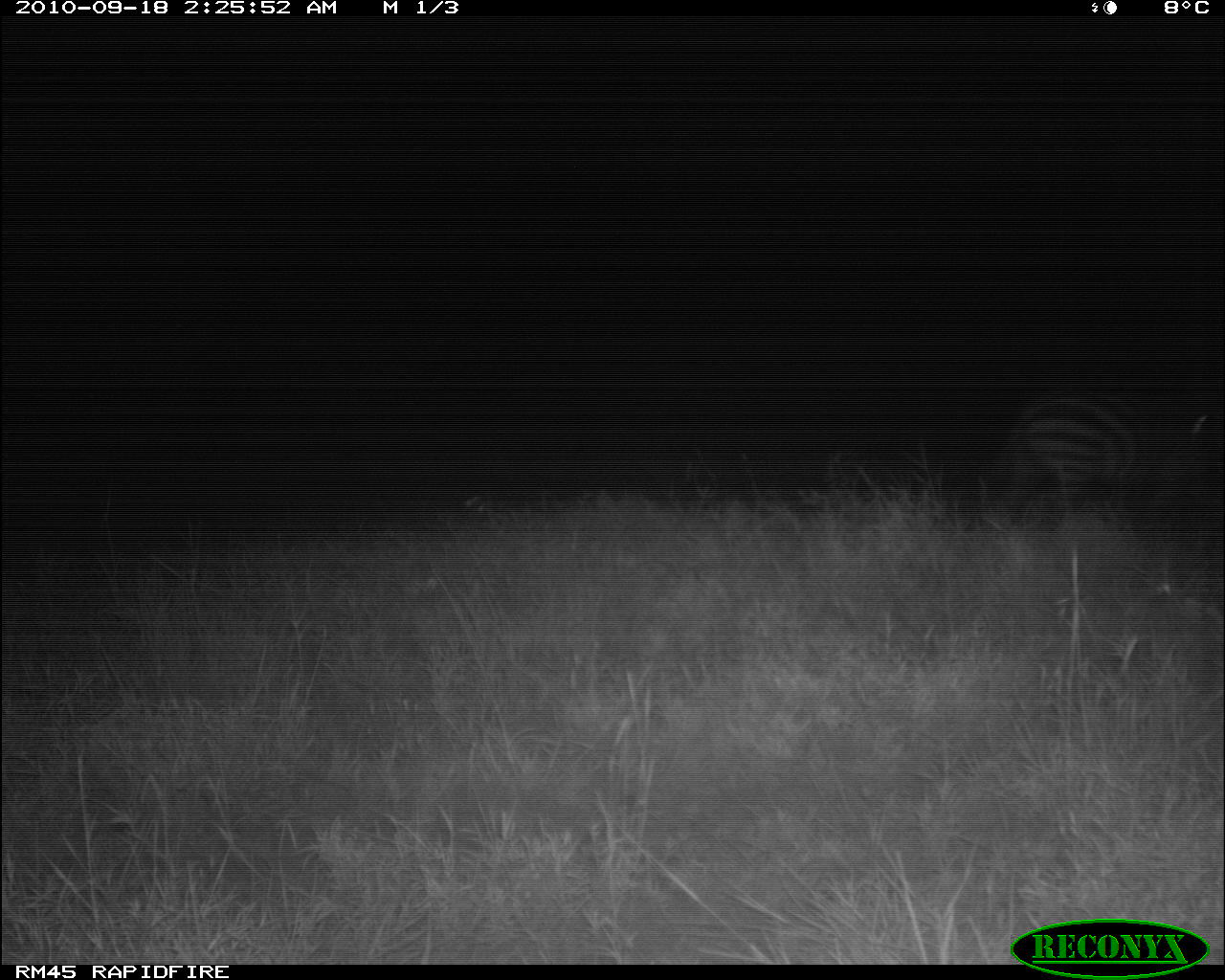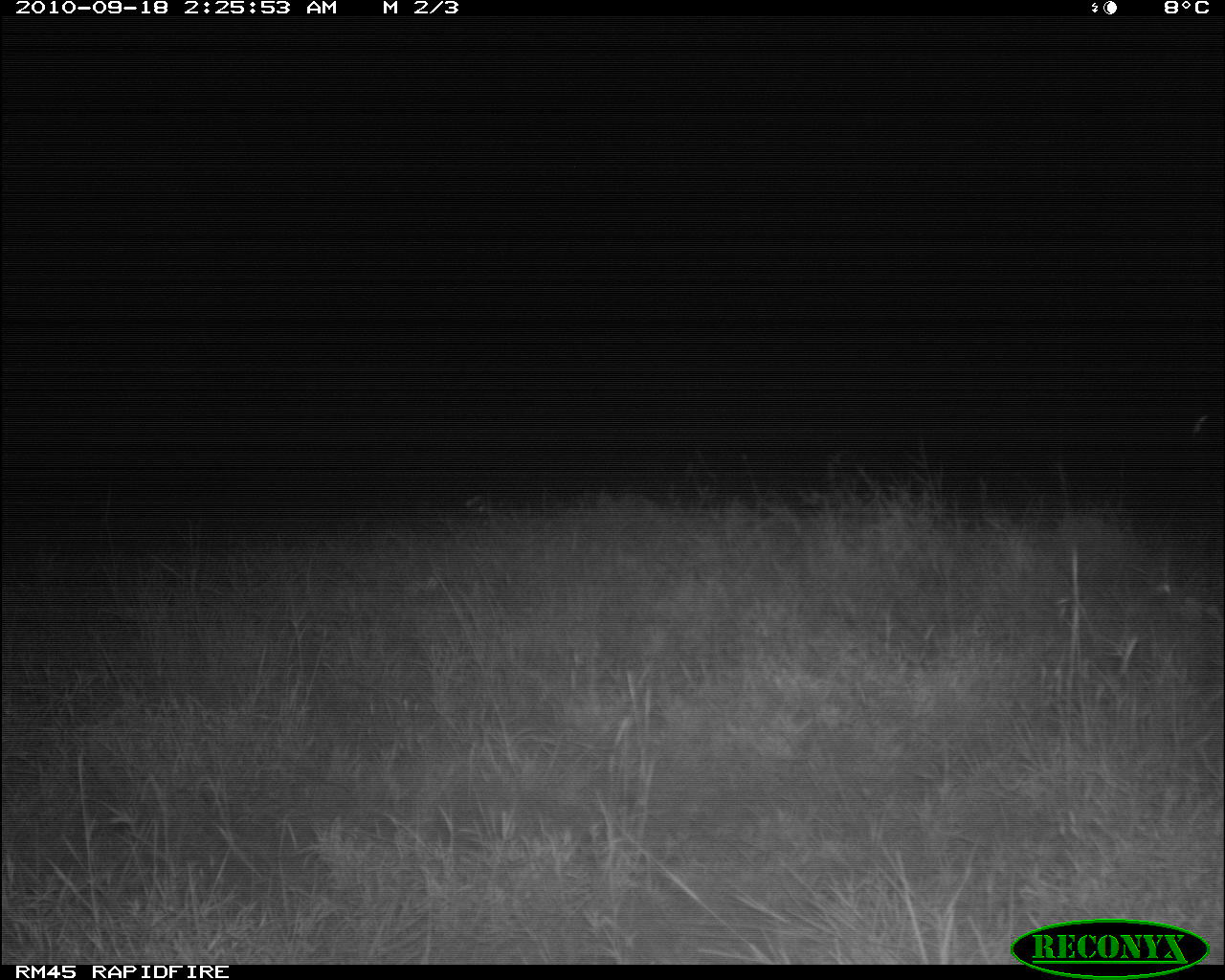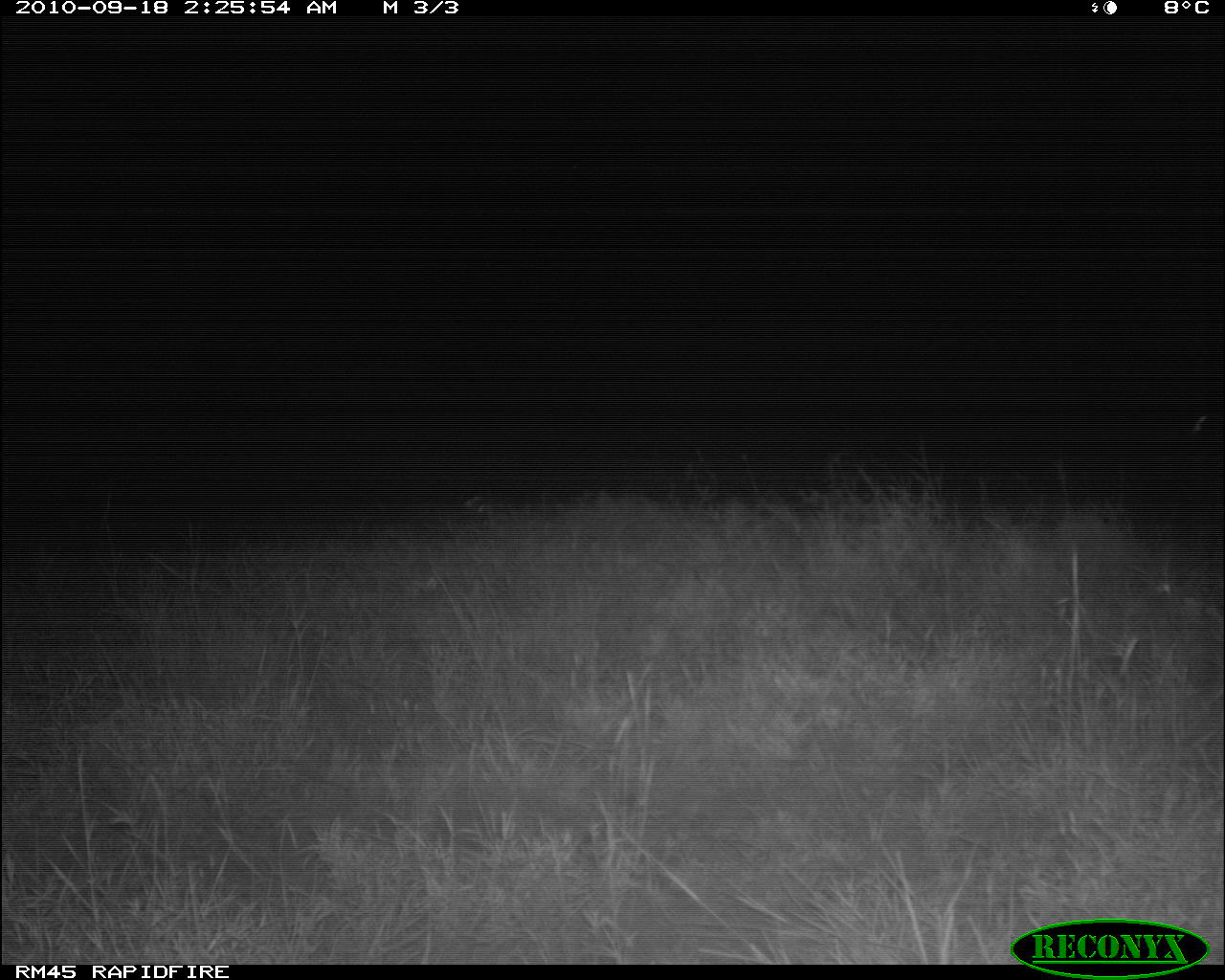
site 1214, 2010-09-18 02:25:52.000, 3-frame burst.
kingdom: Animalia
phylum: Chordata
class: Mammalia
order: Perissodactyla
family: Equidae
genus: Equus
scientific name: Equus quagga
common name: plains zebra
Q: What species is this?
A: Equus quagga (plains zebra).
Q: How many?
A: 1.